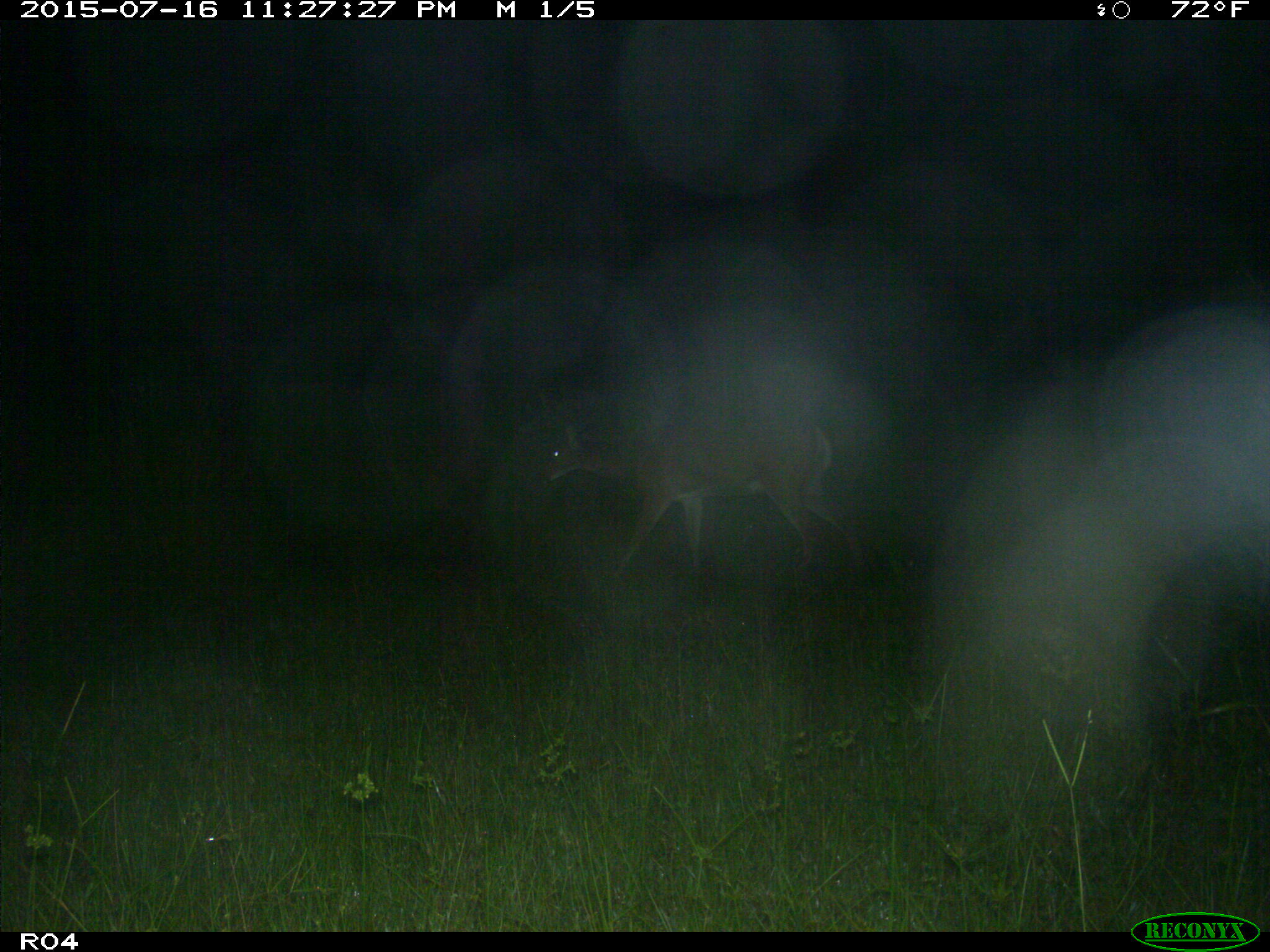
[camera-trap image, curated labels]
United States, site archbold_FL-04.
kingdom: Animalia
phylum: Chordata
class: Mammalia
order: Artiodactyla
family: Cervidae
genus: Odocoileus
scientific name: Odocoileus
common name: deer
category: unidentified deer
Unidentified deer (deer) (Odocoileus).